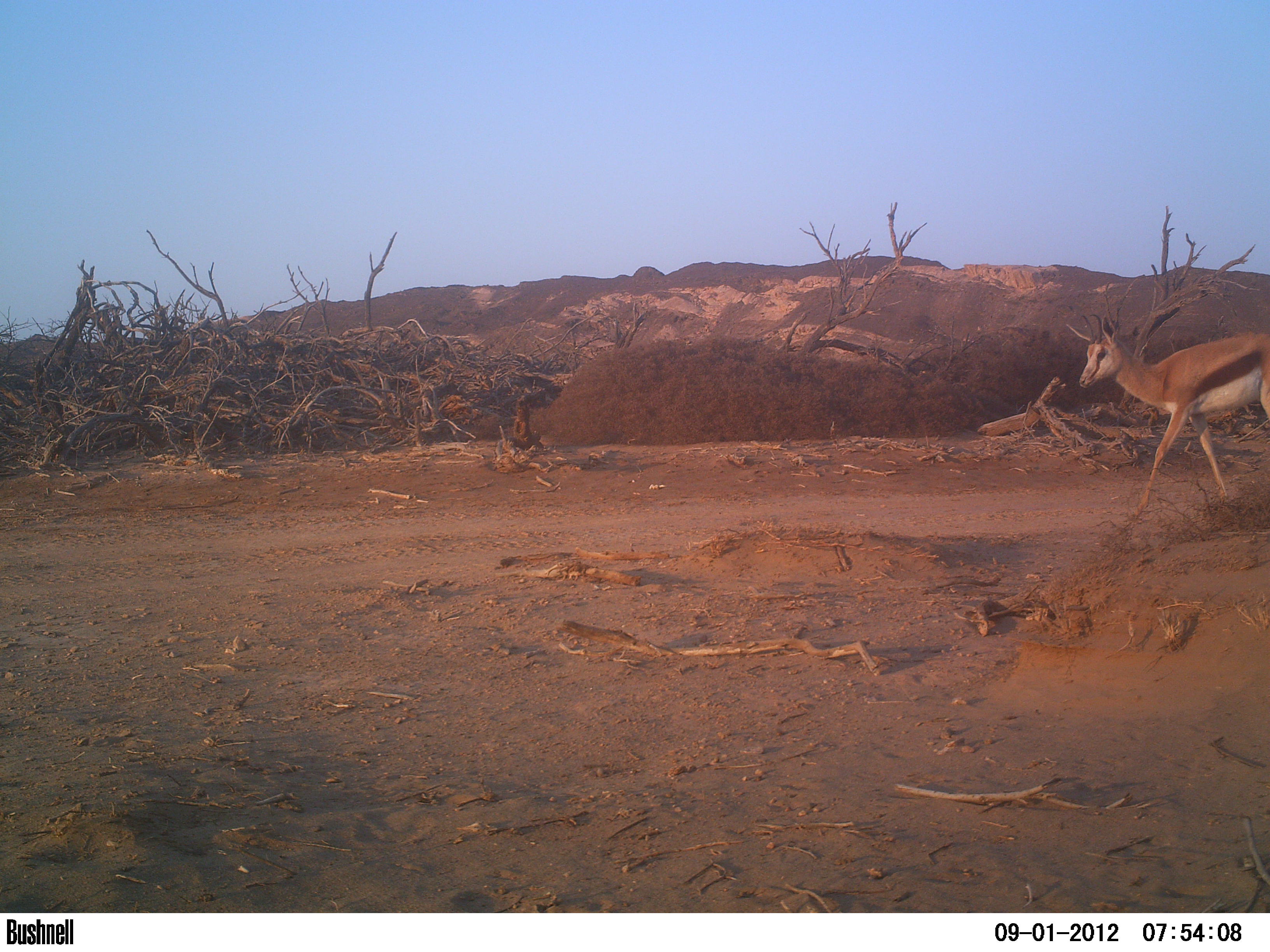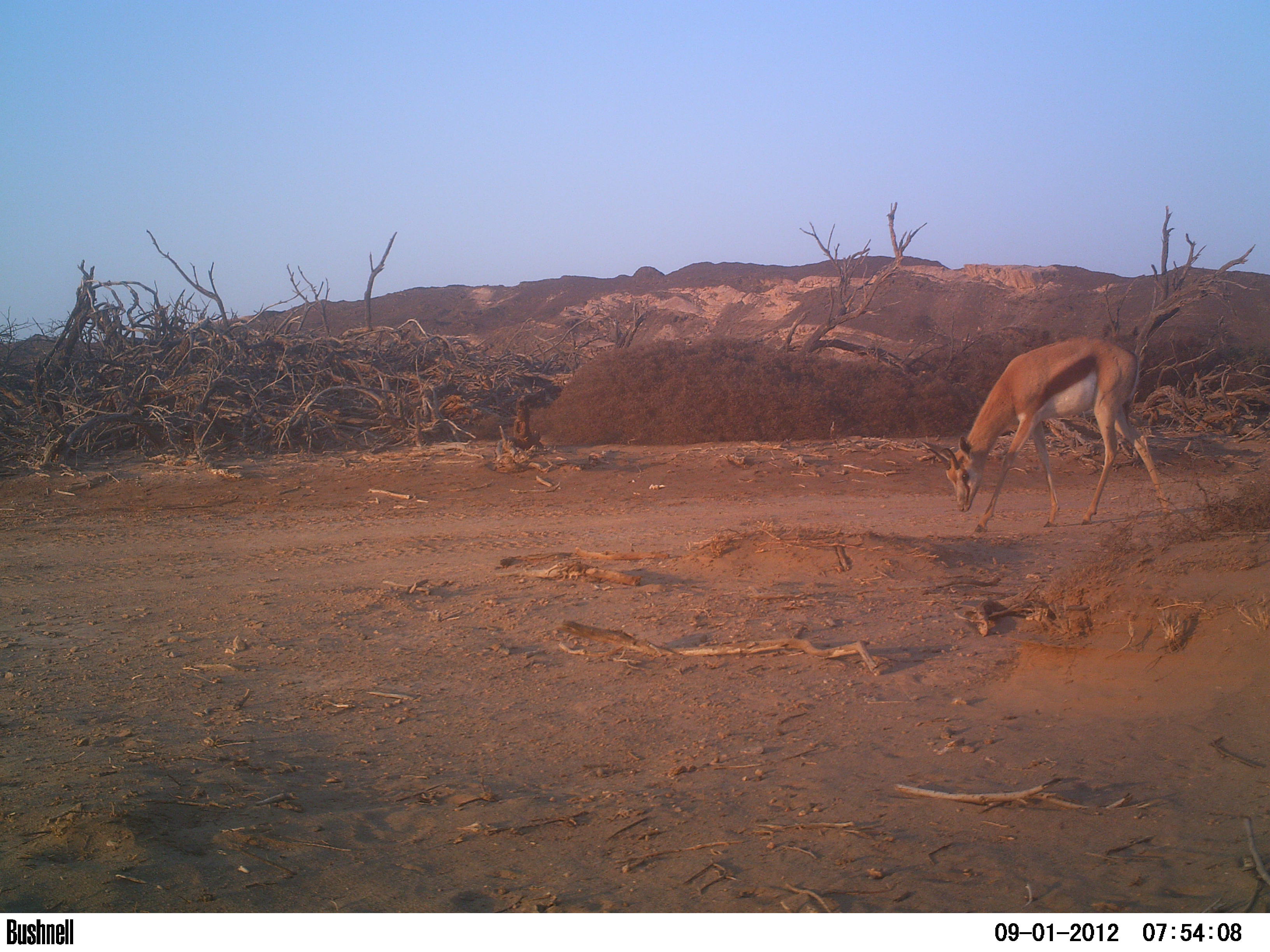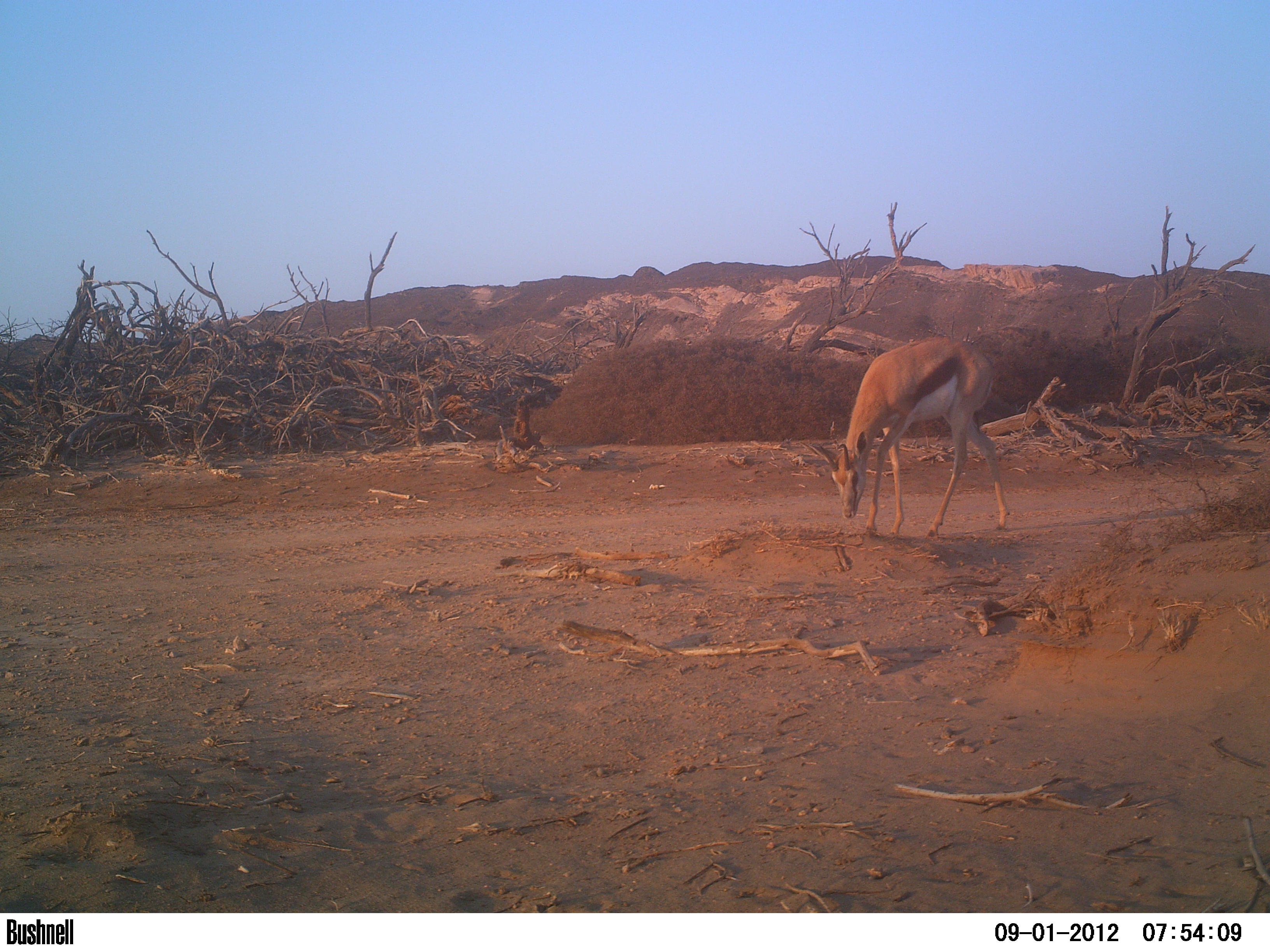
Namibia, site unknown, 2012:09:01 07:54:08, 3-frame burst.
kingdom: Animalia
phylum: Chordata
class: Mammalia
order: Artiodactyla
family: Bovidae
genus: Antidorcas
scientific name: Antidorcas marsupialis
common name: springbok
Antidorcas marsupialis (springbok).